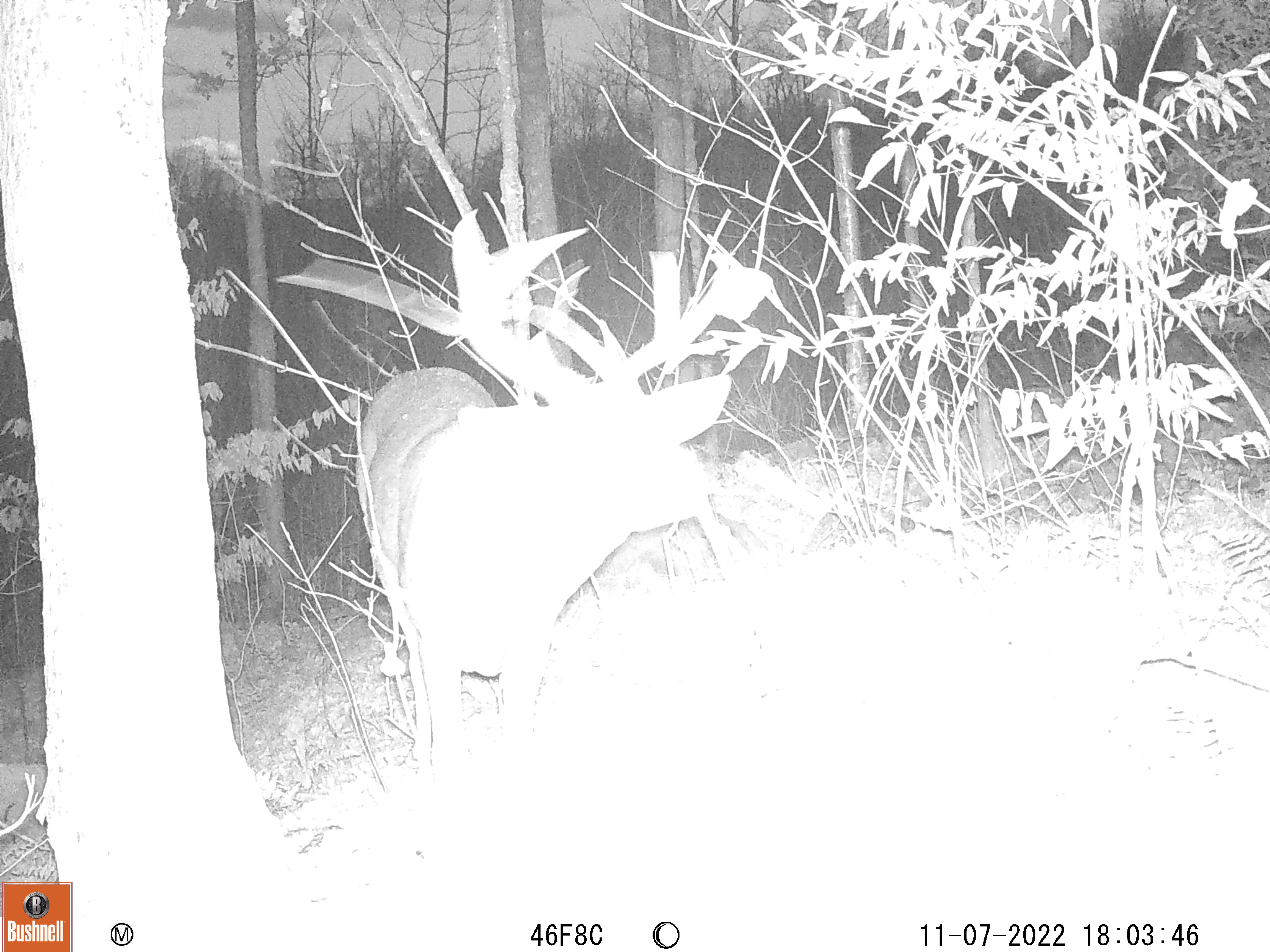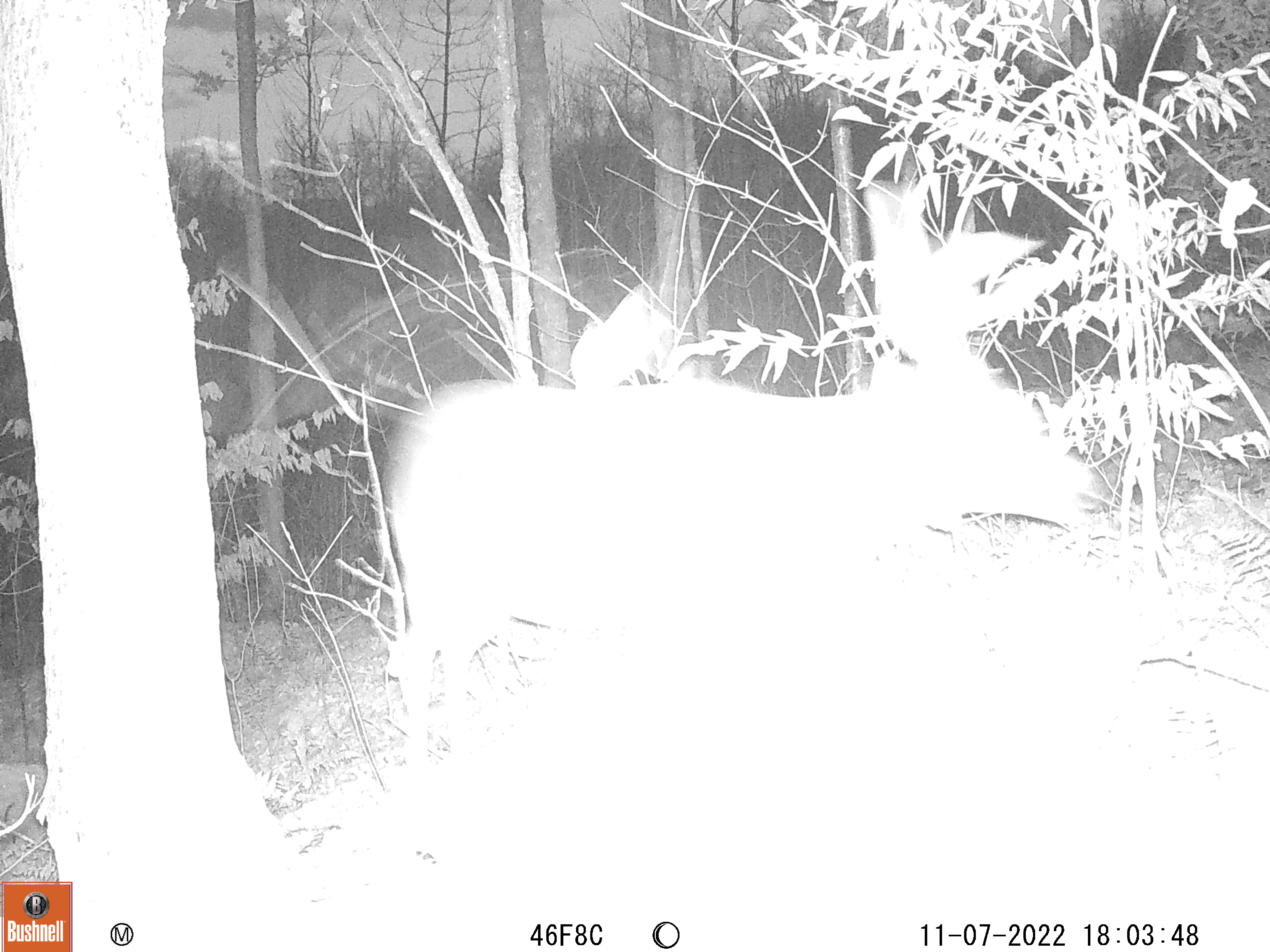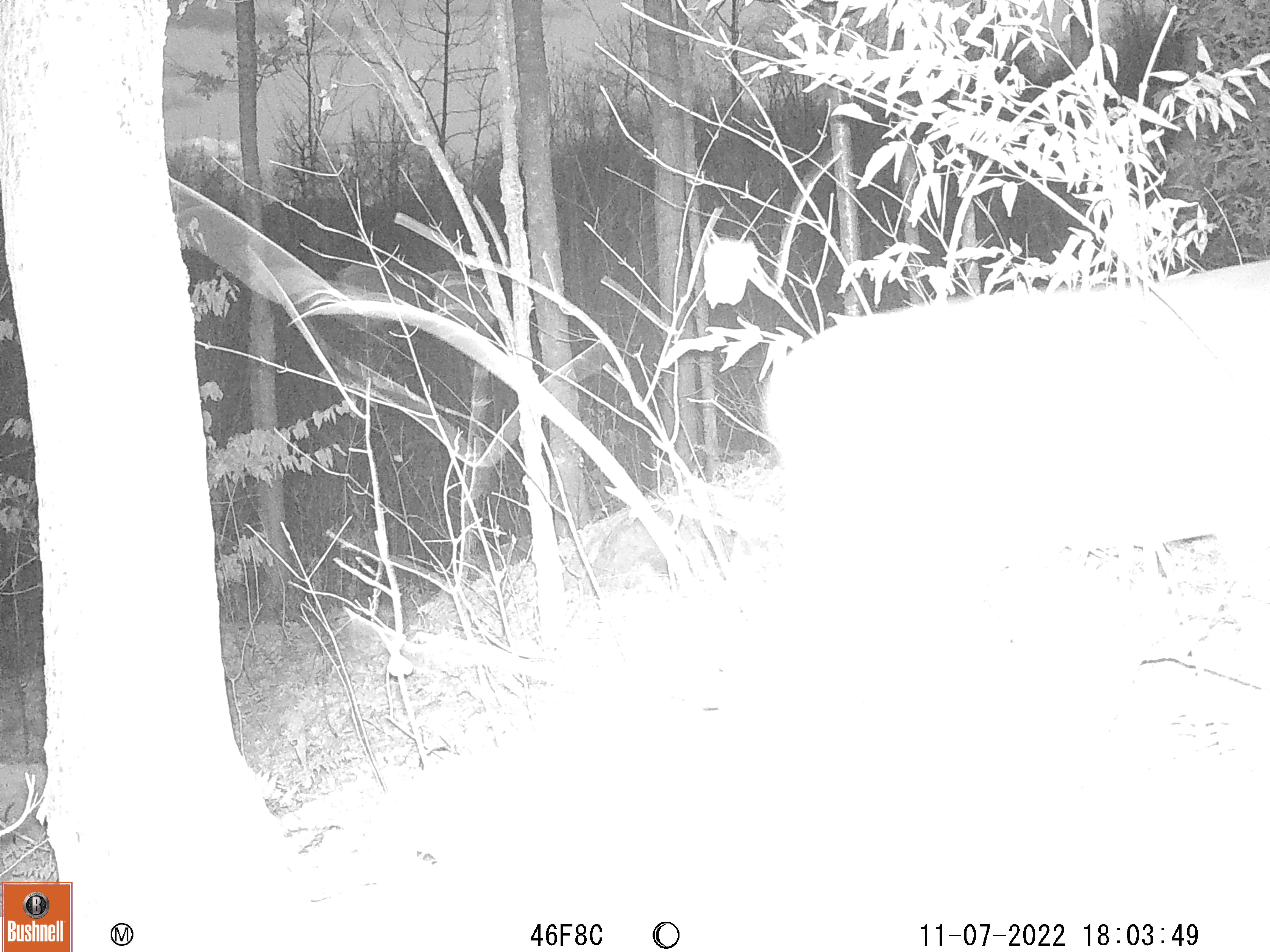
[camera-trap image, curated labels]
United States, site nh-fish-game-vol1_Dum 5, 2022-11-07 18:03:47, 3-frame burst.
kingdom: Animalia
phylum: Chordata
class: Mammalia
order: Artiodactyla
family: Cervidae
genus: Odocoileus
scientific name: Odocoileus virginianus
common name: white-tailed deer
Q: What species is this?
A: White-tailed deer (Odocoileus virginianus).